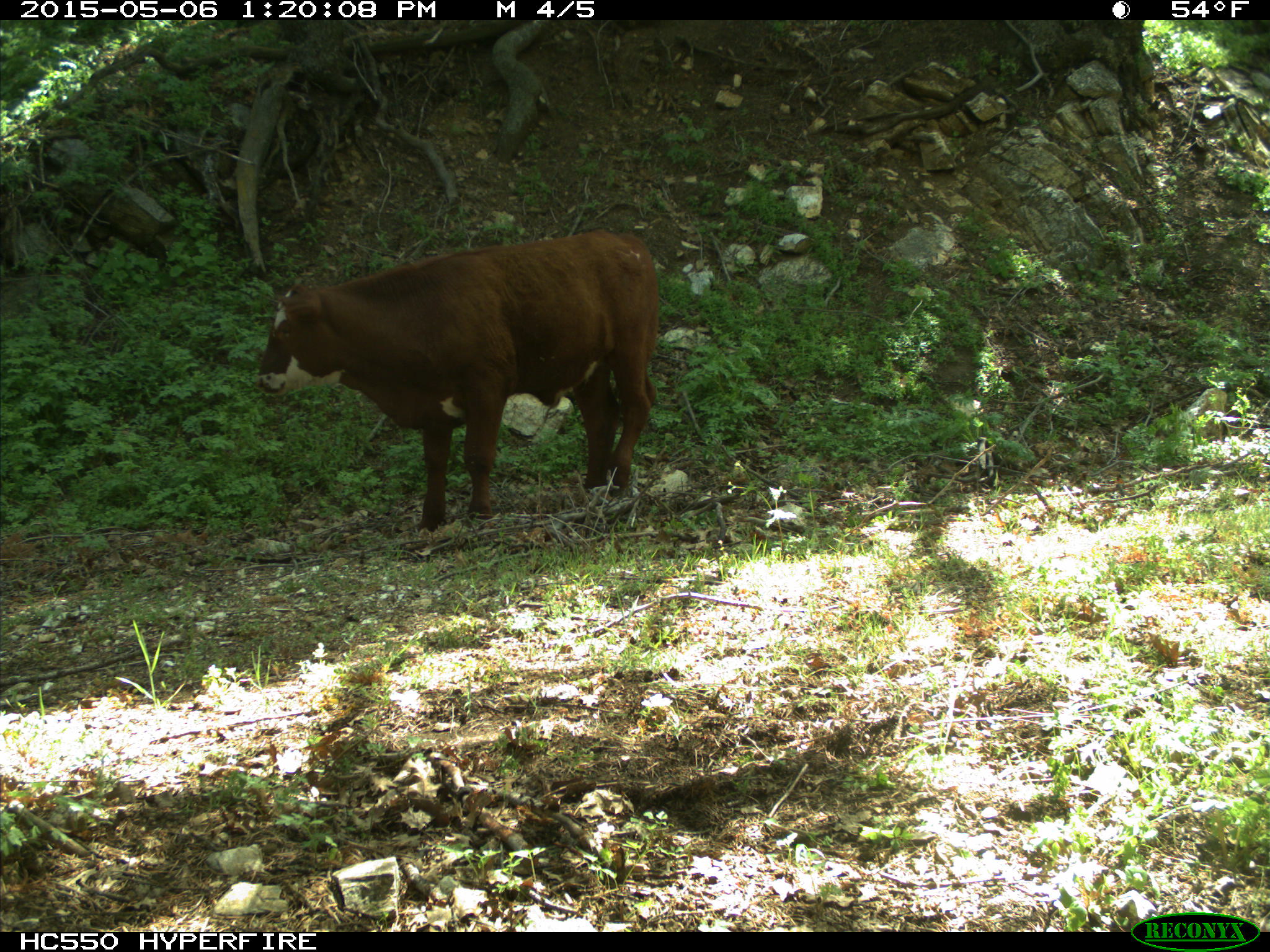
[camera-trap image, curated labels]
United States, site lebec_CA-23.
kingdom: Animalia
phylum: Chordata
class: Mammalia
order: Artiodactyla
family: Bovidae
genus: Bos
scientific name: Bos taurus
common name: domestic cow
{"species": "Bos taurus (domestic cow)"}